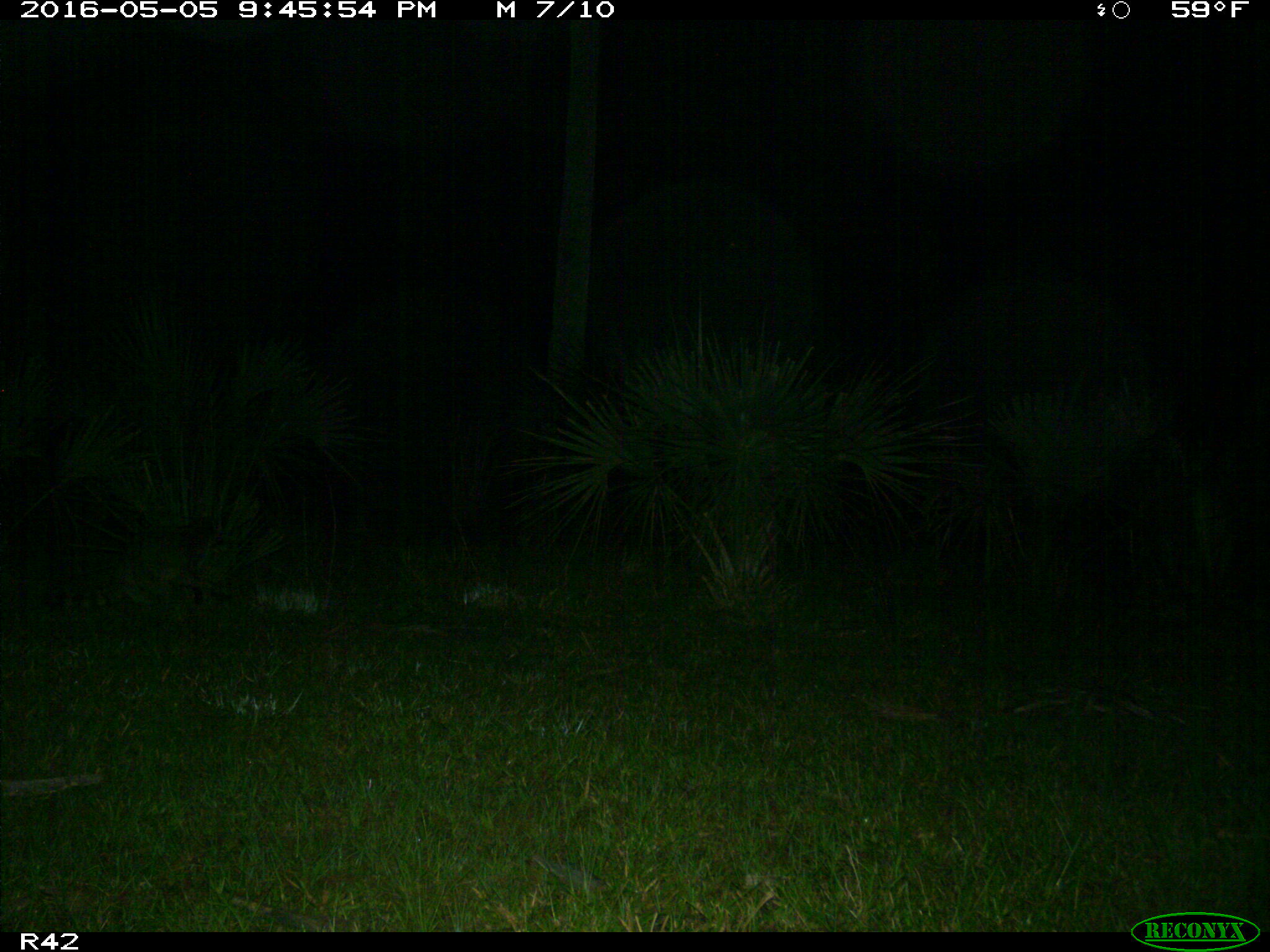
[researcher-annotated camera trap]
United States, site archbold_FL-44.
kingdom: Animalia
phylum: Chordata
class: Mammalia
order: Carnivora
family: Procyonidae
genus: Procyon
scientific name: Procyon lotor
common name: common raccoon